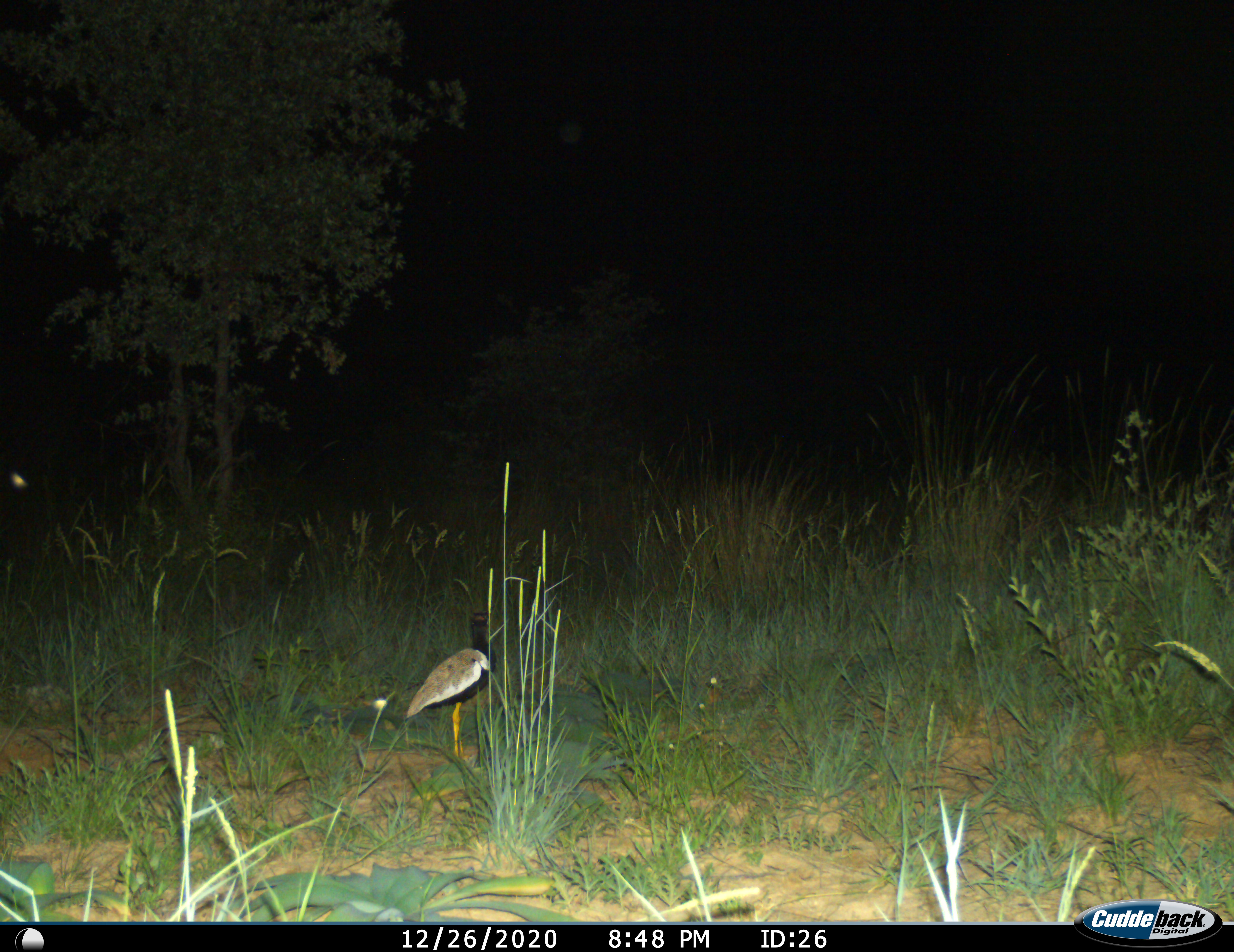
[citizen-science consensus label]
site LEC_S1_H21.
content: unidentified animal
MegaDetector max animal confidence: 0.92